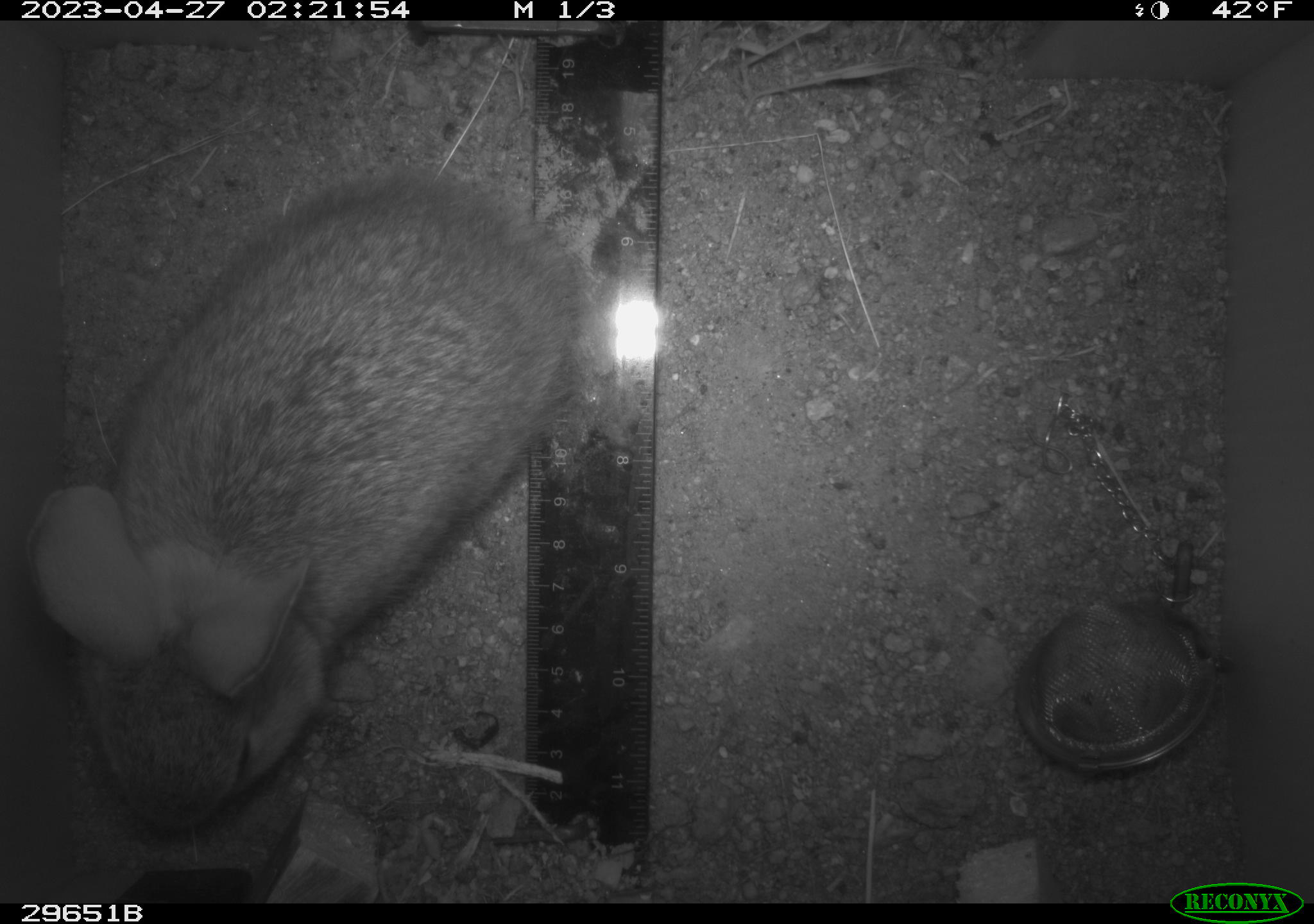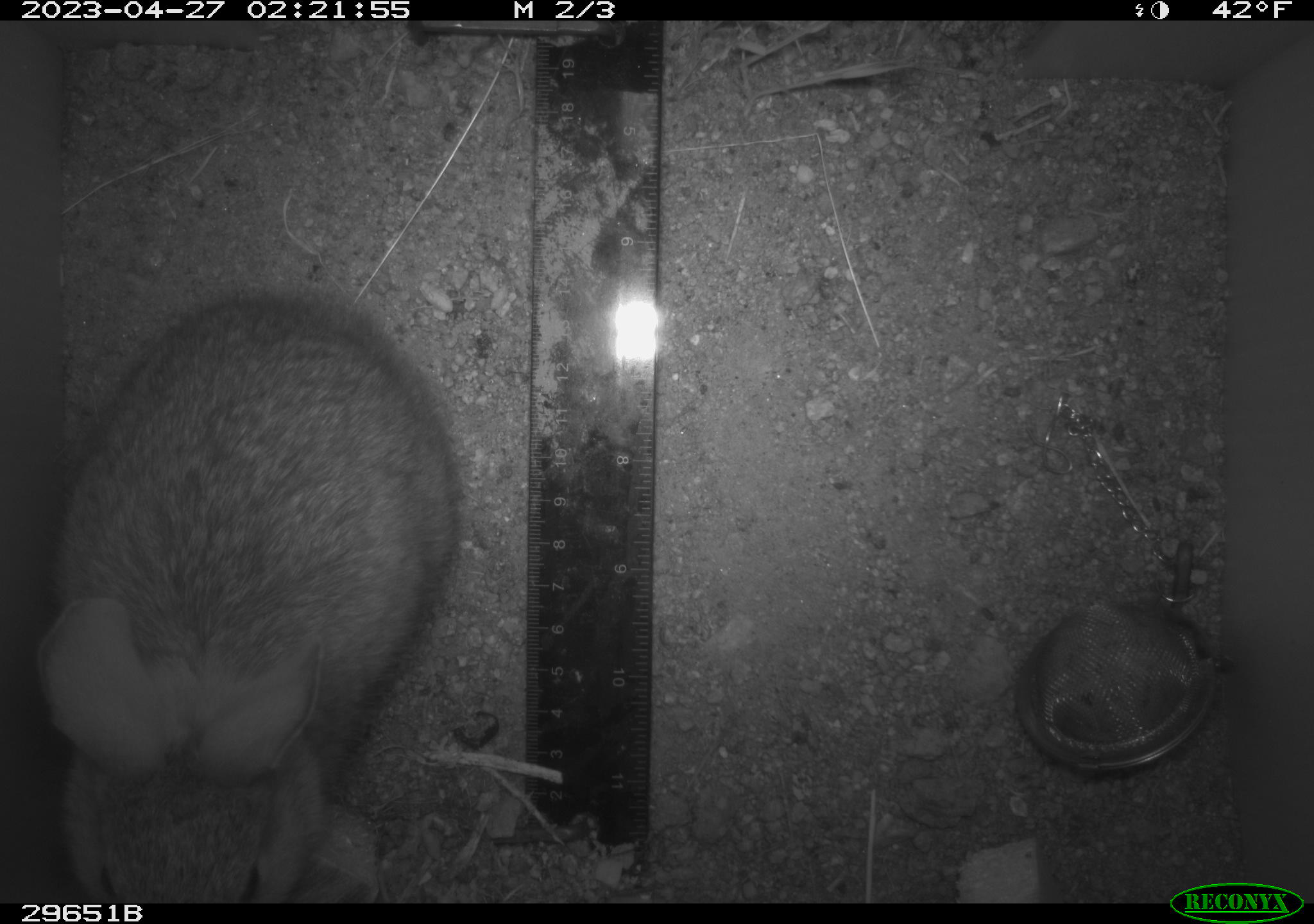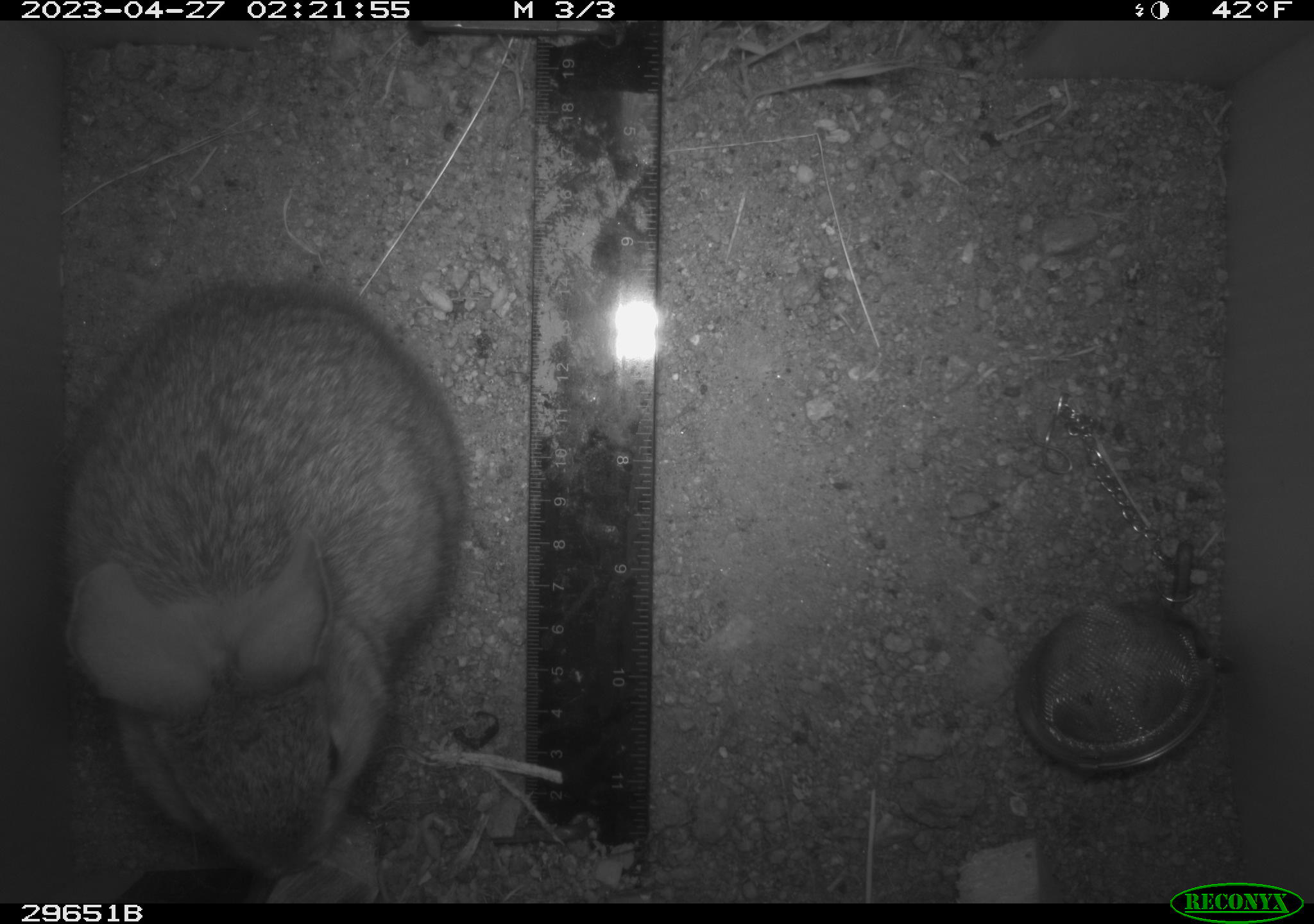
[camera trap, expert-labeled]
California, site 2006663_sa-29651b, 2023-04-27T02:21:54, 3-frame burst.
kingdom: Animalia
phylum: Chordata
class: Mammalia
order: Lagomorpha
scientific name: Lagomorpha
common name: hares, rabbits, and pikas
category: lagomorpha order